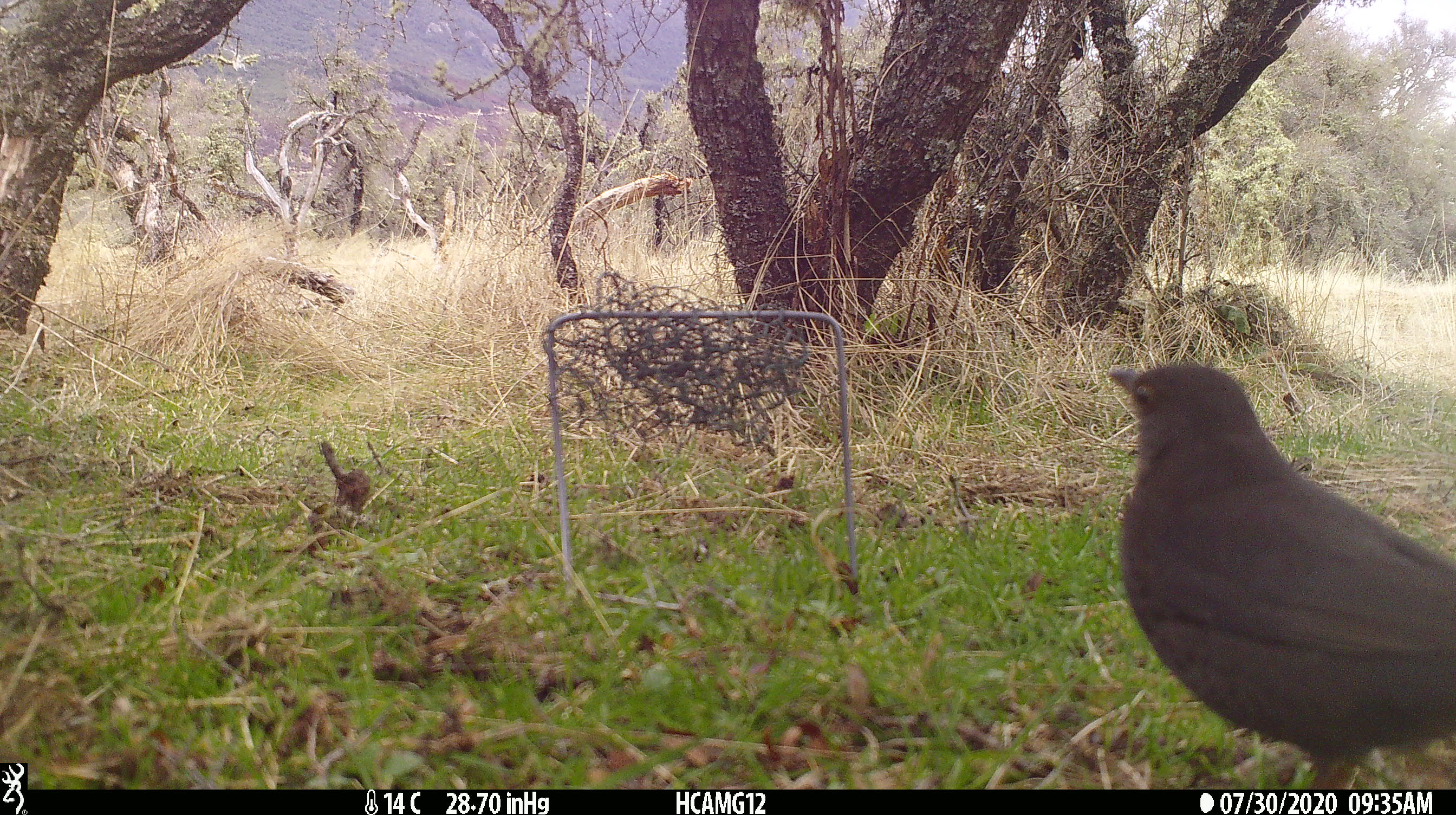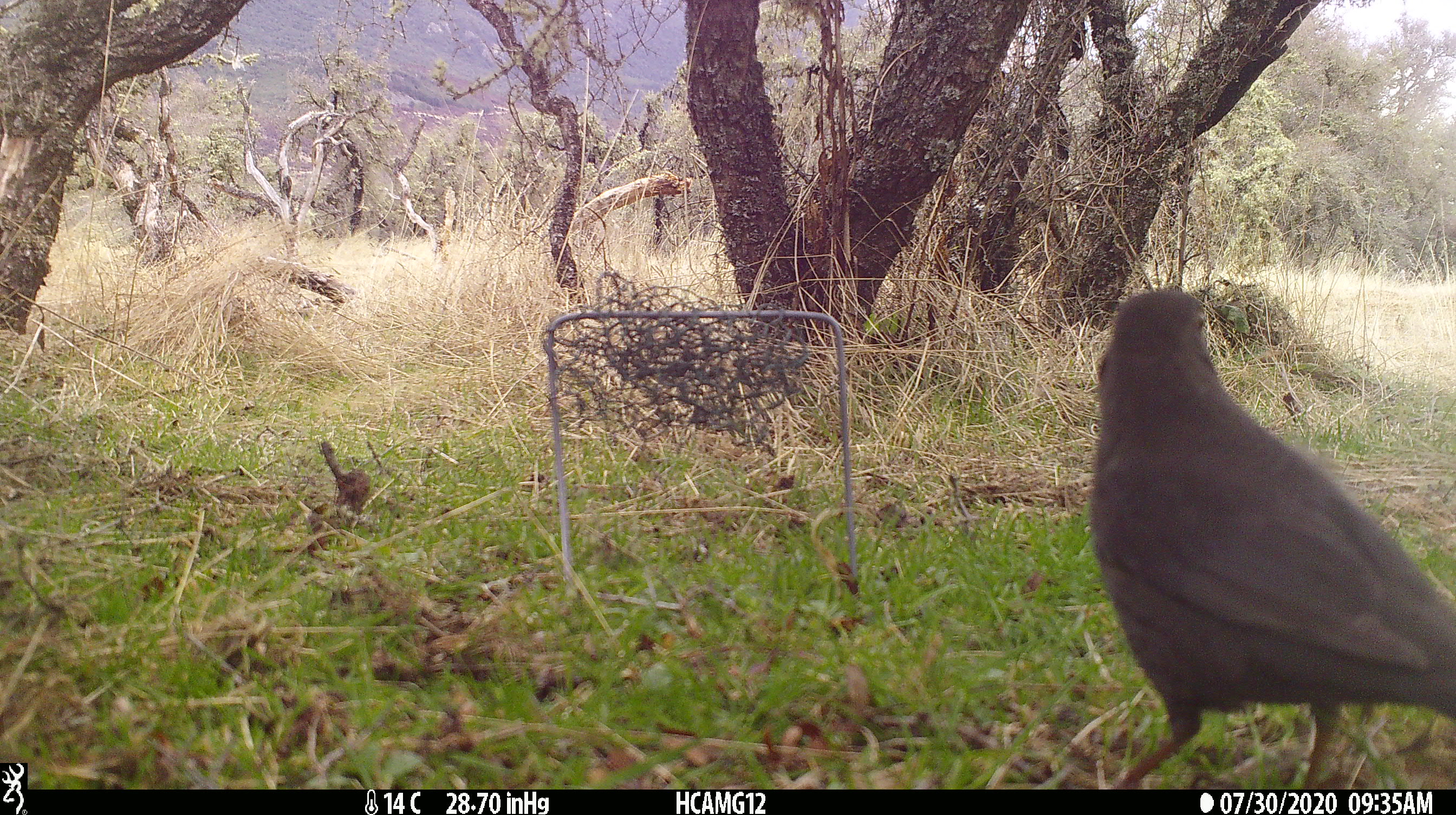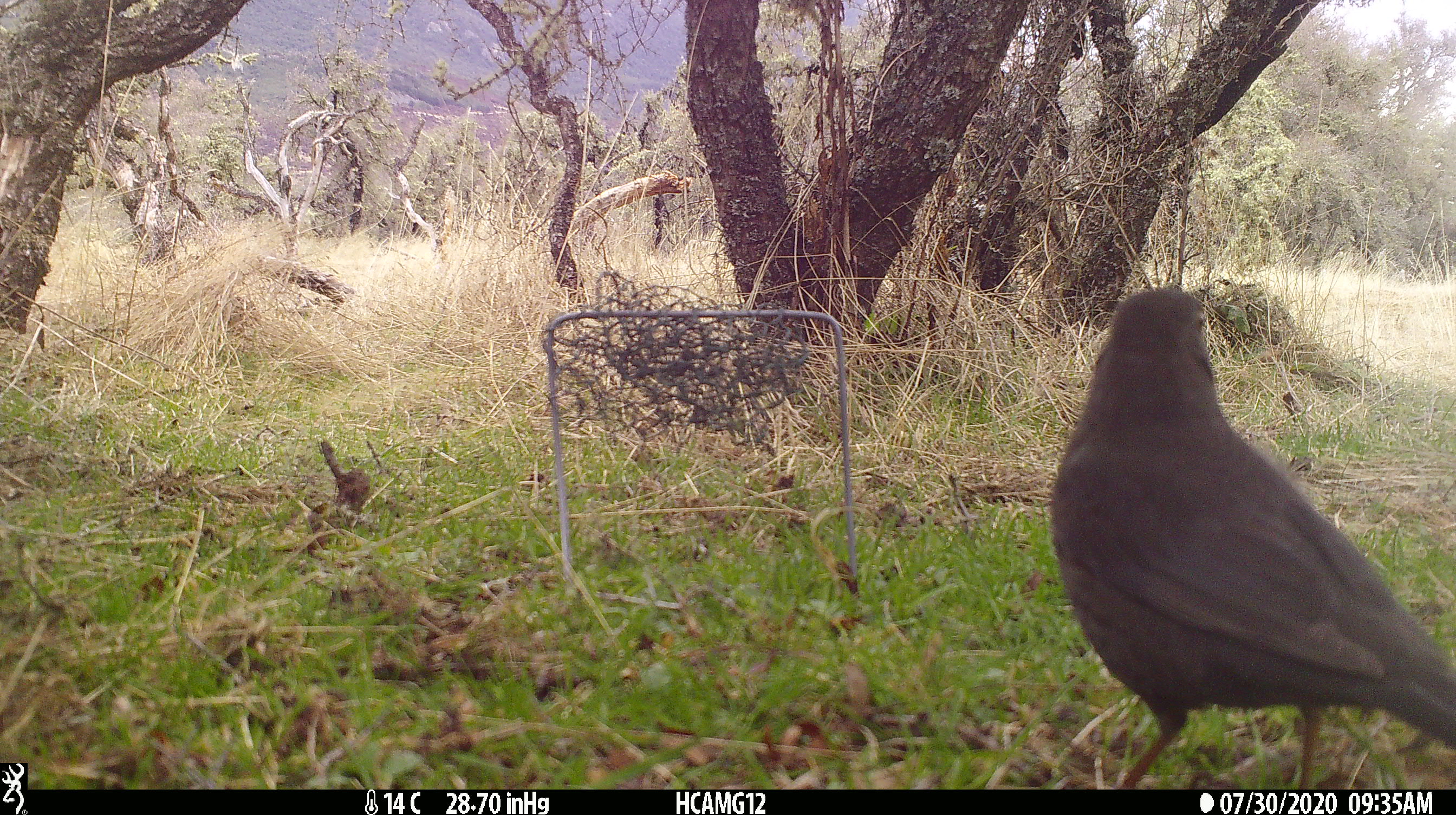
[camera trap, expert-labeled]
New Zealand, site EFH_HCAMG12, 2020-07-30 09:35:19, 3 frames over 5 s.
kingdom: Animalia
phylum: Chordata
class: Aves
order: Passeriformes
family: Turdidae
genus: Turdus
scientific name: Turdus merula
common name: eurasian blackbird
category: blackbird